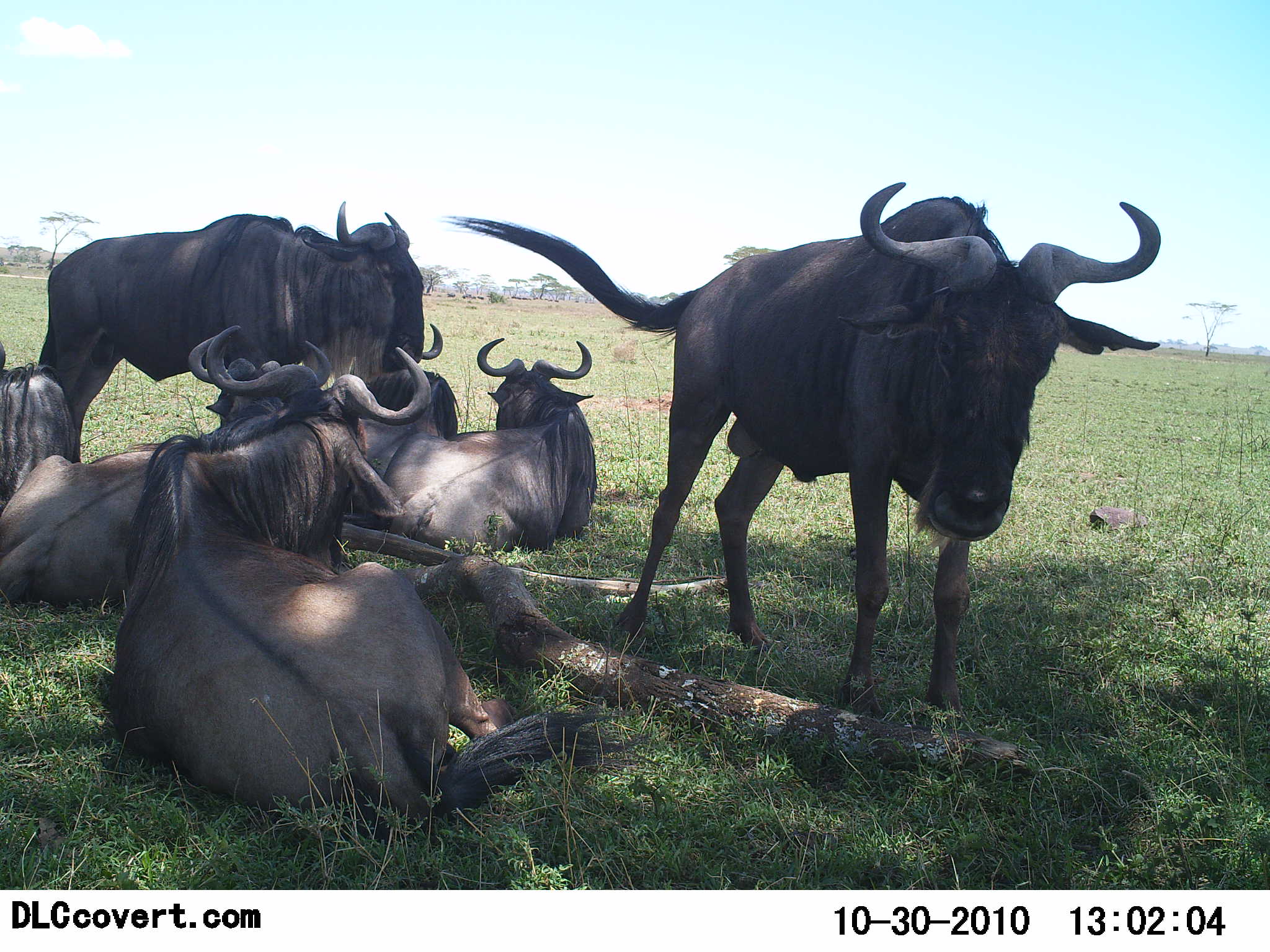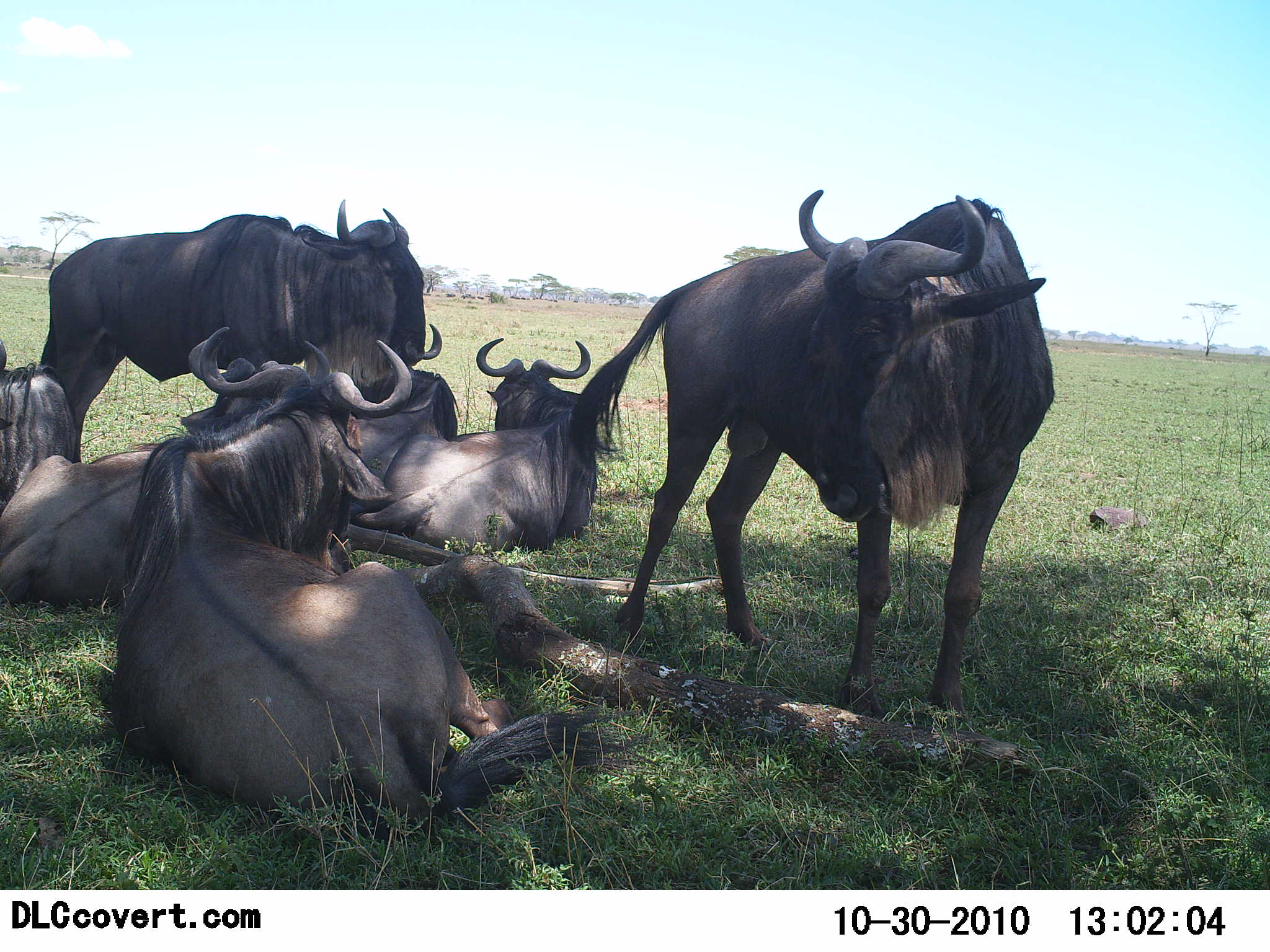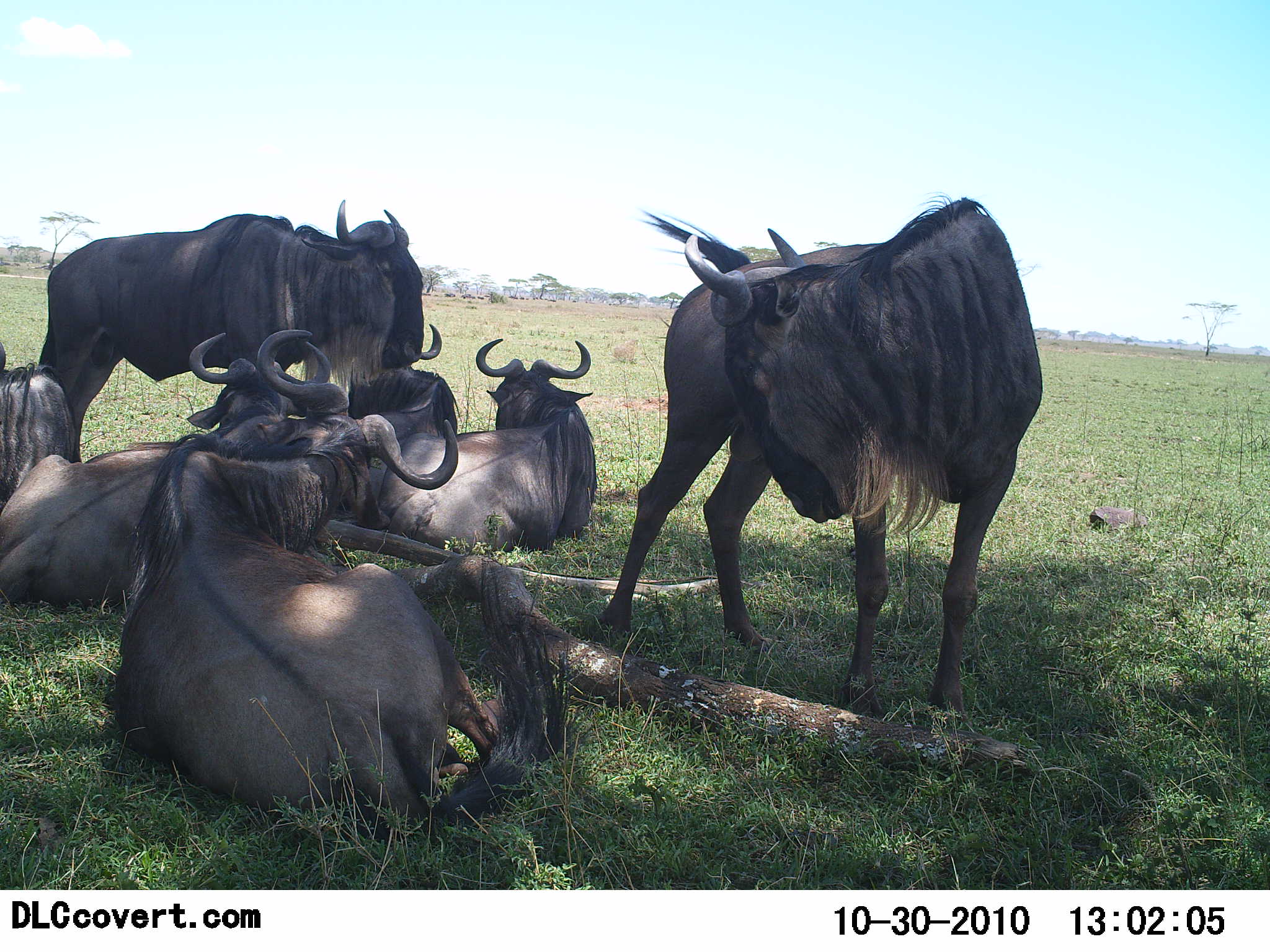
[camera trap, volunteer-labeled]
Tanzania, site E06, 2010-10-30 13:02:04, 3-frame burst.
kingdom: Animalia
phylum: Chordata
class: Mammalia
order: Artiodactyla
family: Bovidae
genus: Connochaetes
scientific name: Connochaetes taurinus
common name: blue wildebeest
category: wildebeest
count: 7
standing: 38%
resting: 92%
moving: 0%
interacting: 15%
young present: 8%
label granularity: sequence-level